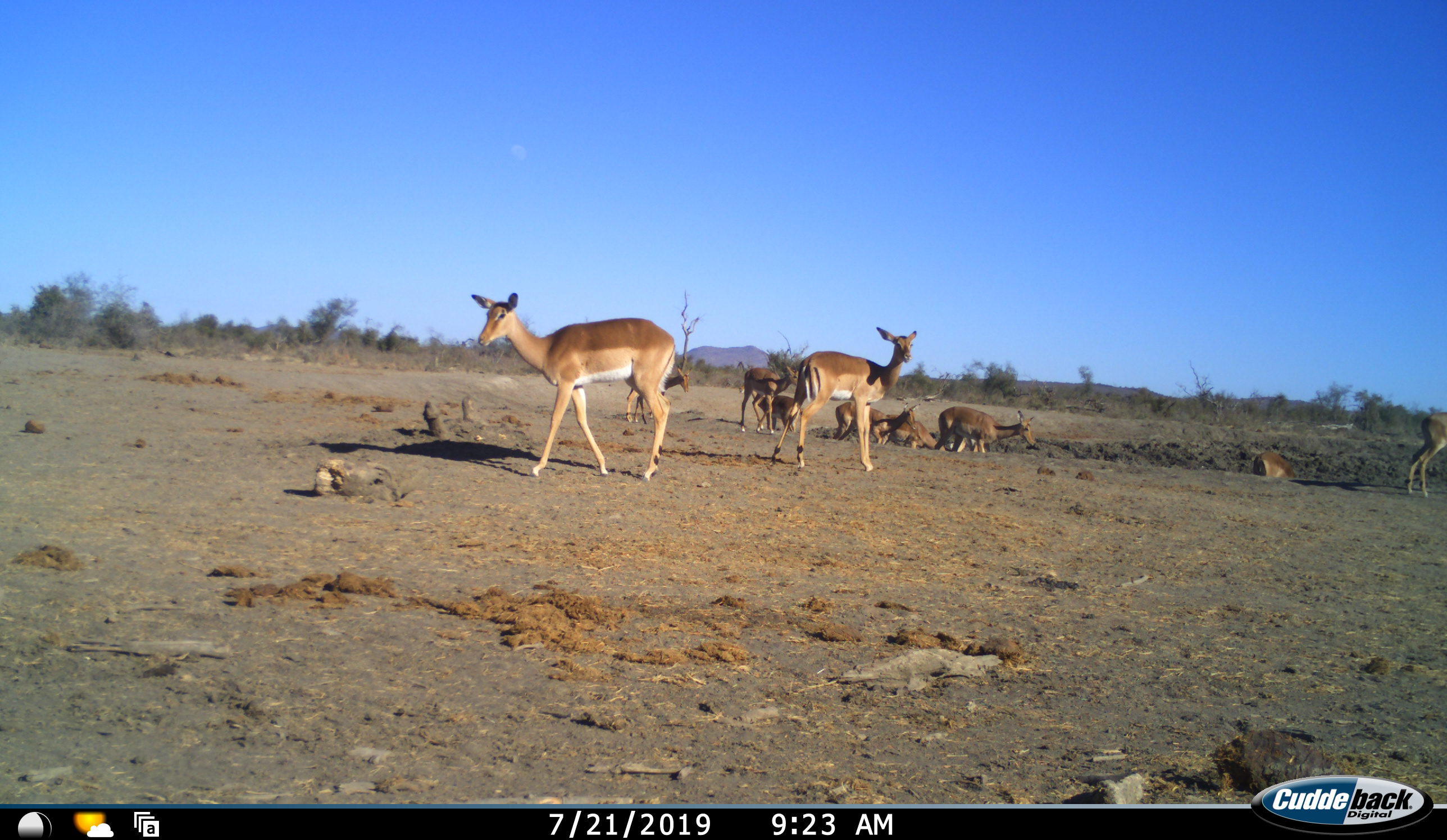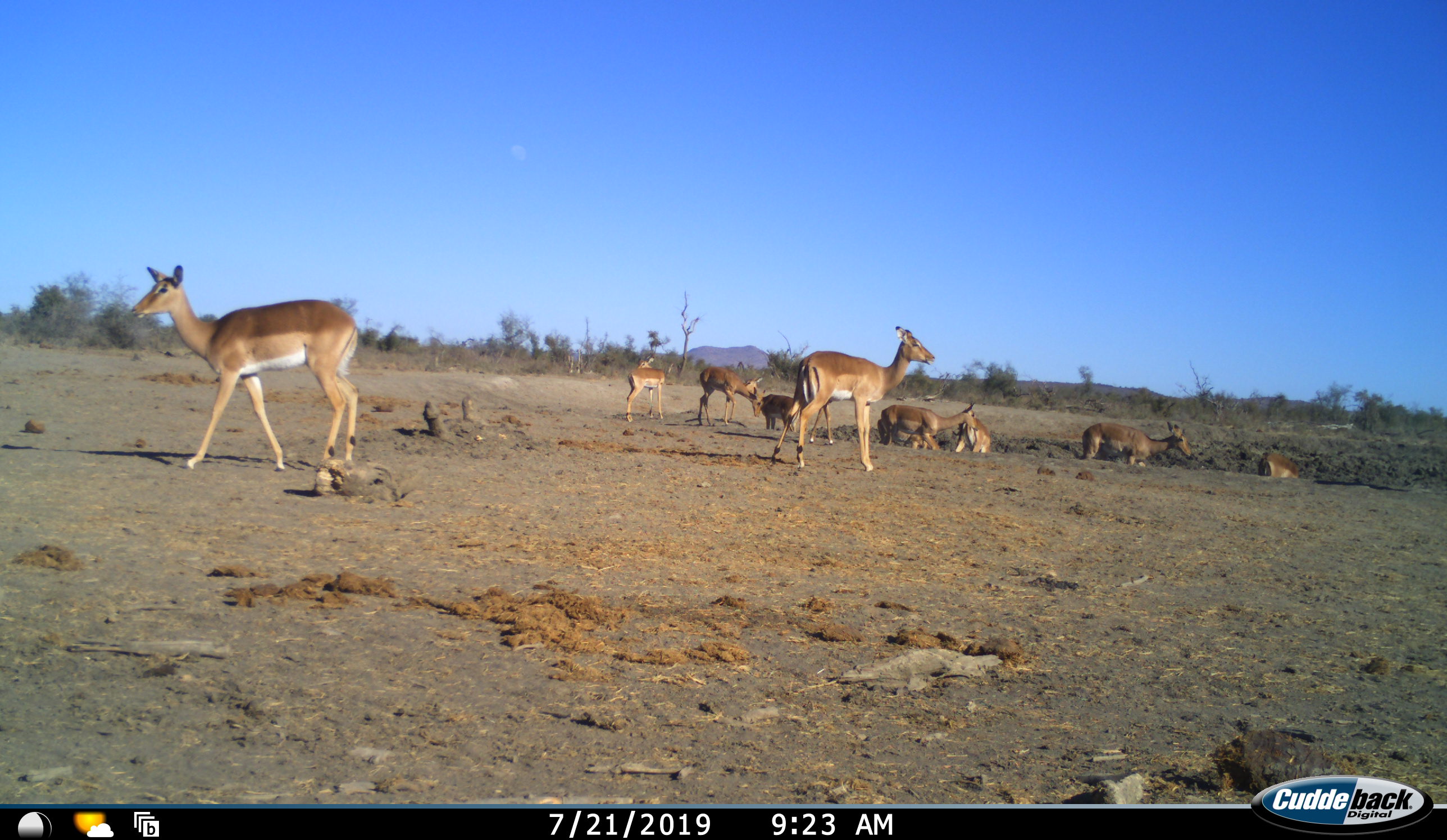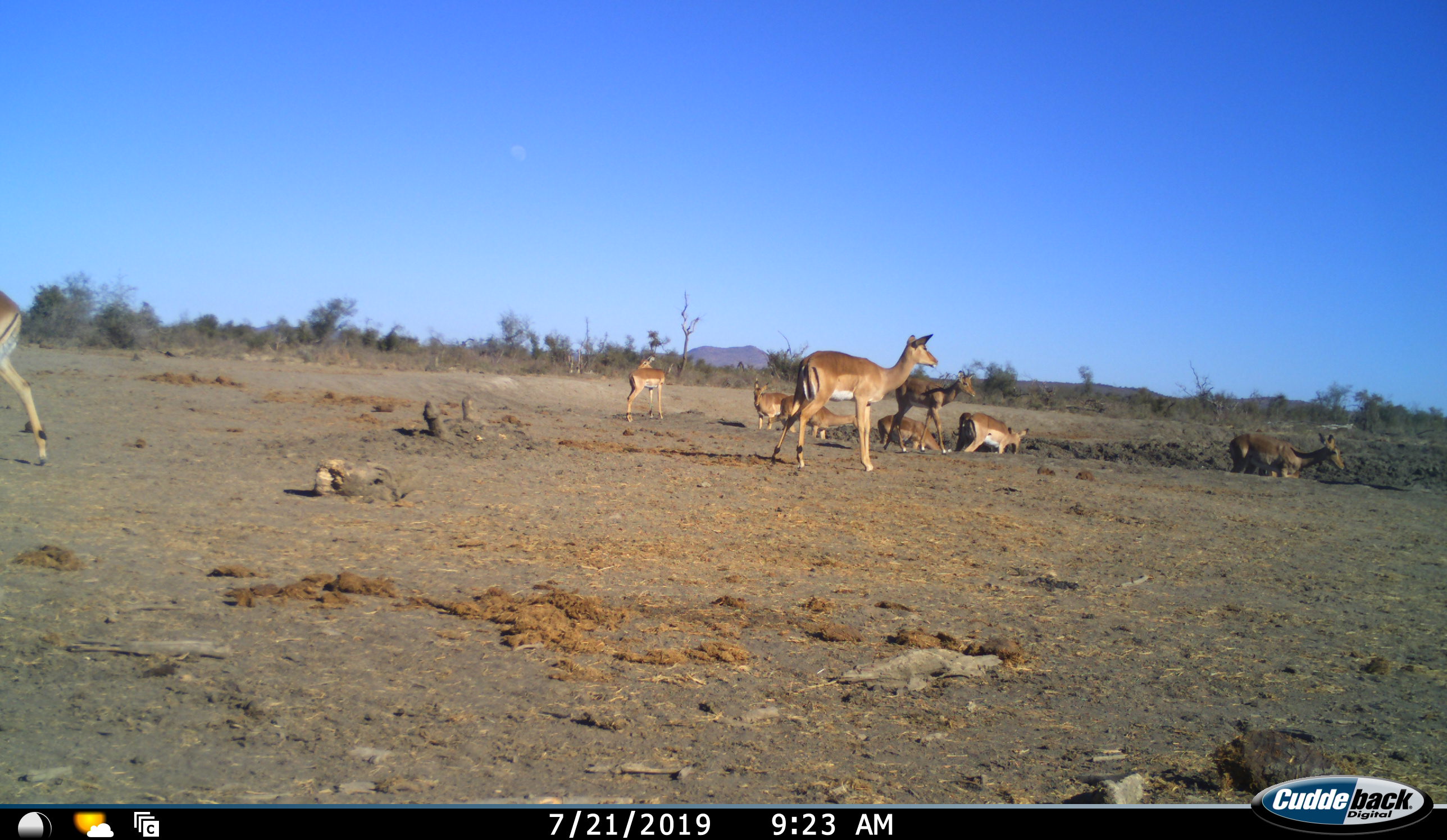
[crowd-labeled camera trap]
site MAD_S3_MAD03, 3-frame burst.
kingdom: Animalia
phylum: Chordata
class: Mammalia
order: Artiodactyla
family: Bovidae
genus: Aepyceros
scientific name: Aepyceros melampus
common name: impala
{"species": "impala (Aepyceros melampus)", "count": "10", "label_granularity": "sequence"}